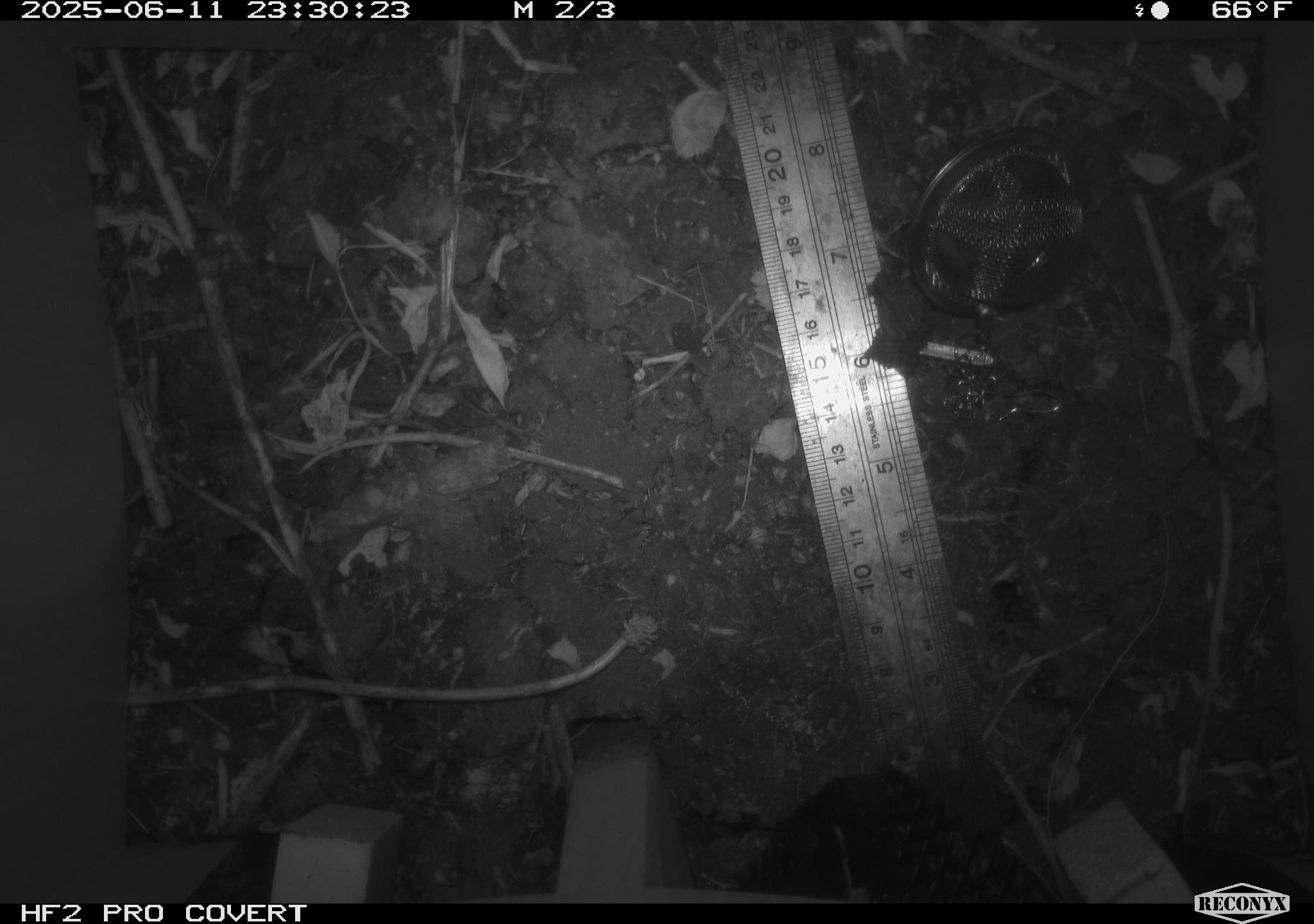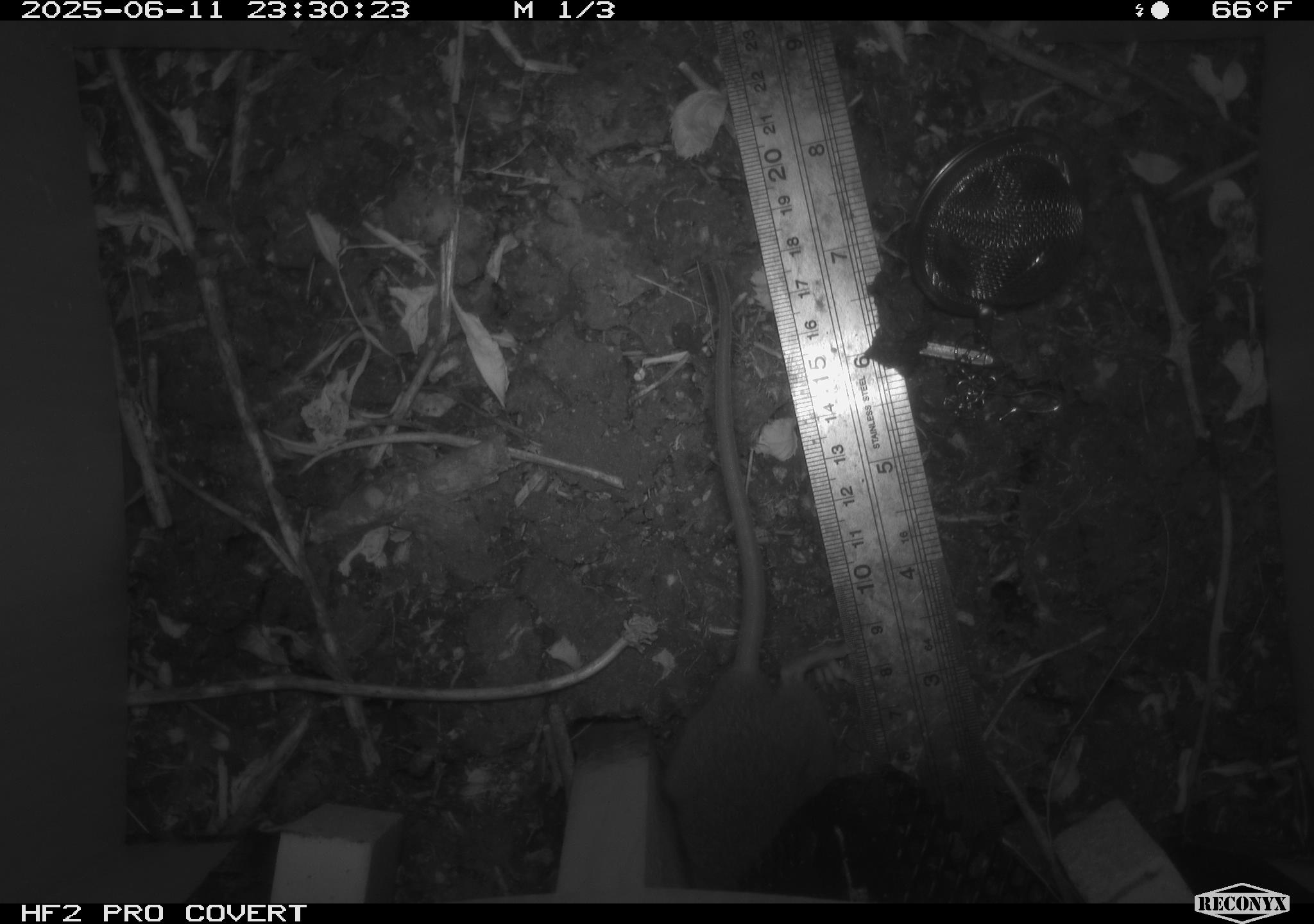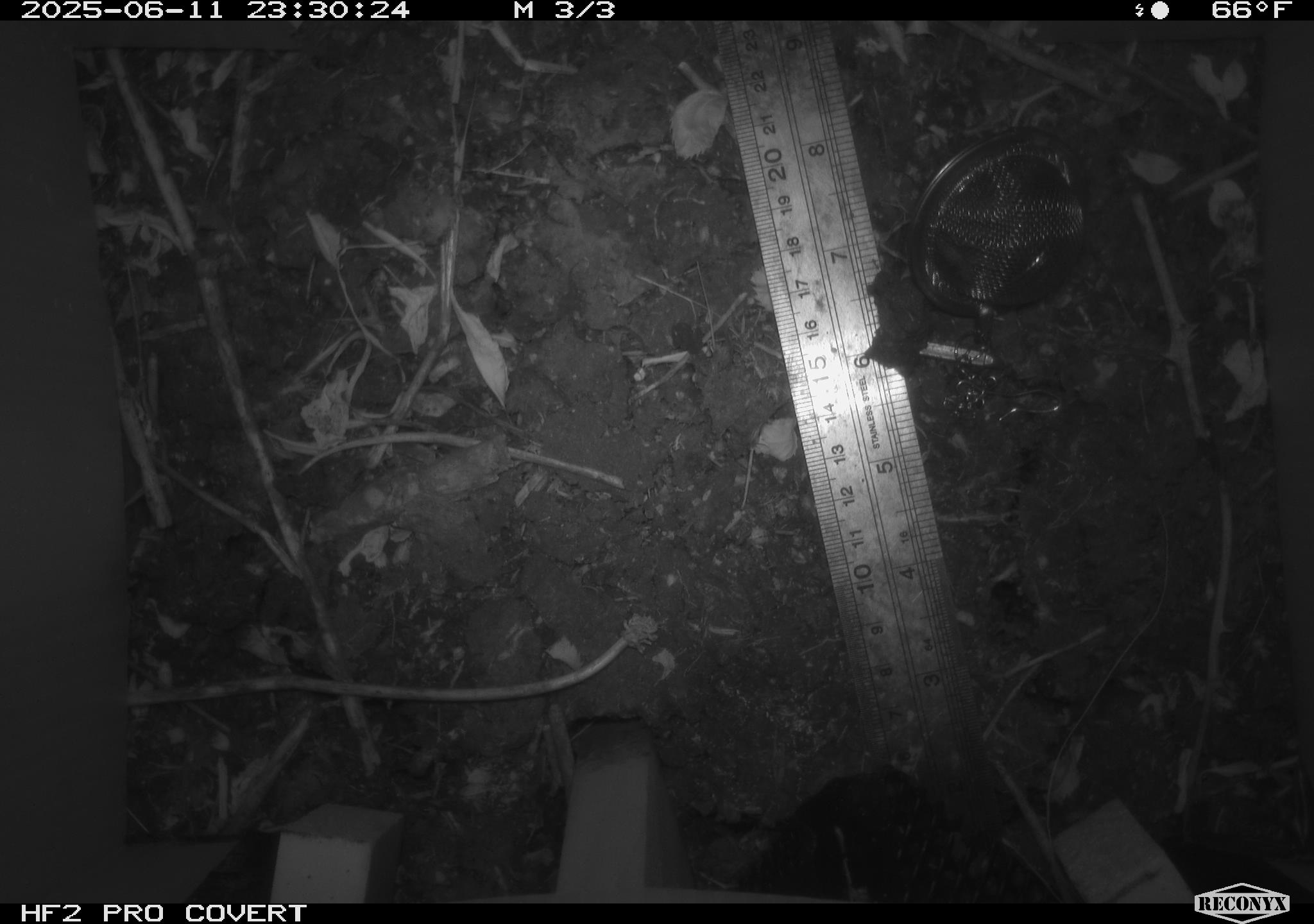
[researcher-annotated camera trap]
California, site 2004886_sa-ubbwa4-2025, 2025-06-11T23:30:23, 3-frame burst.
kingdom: Animalia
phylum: Chordata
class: Mammalia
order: Rodentia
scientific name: Rodentia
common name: rodent